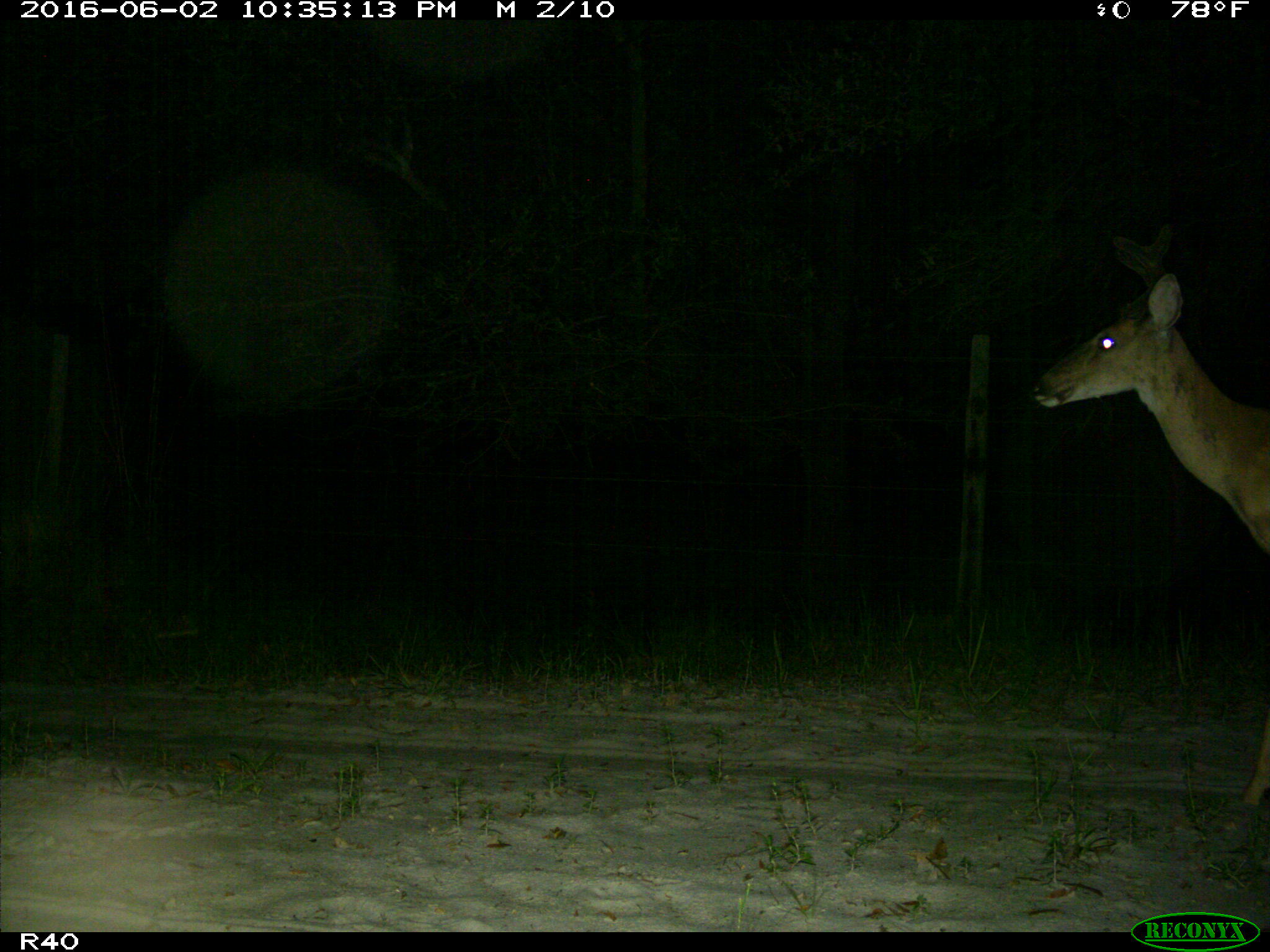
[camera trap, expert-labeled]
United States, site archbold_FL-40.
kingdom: Animalia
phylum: Chordata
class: Mammalia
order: Artiodactyla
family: Cervidae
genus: Odocoileus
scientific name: Odocoileus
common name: deer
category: unidentified deer